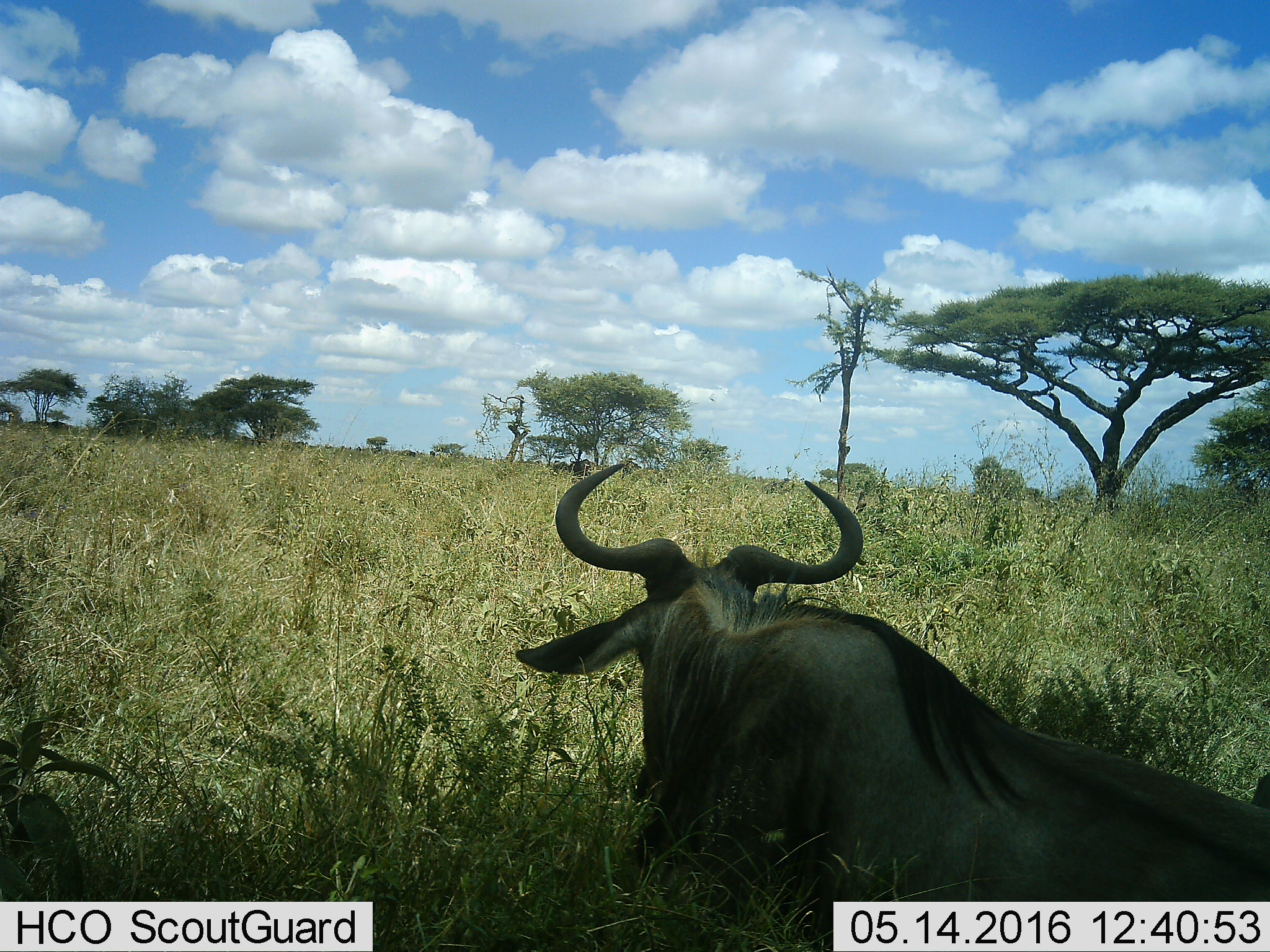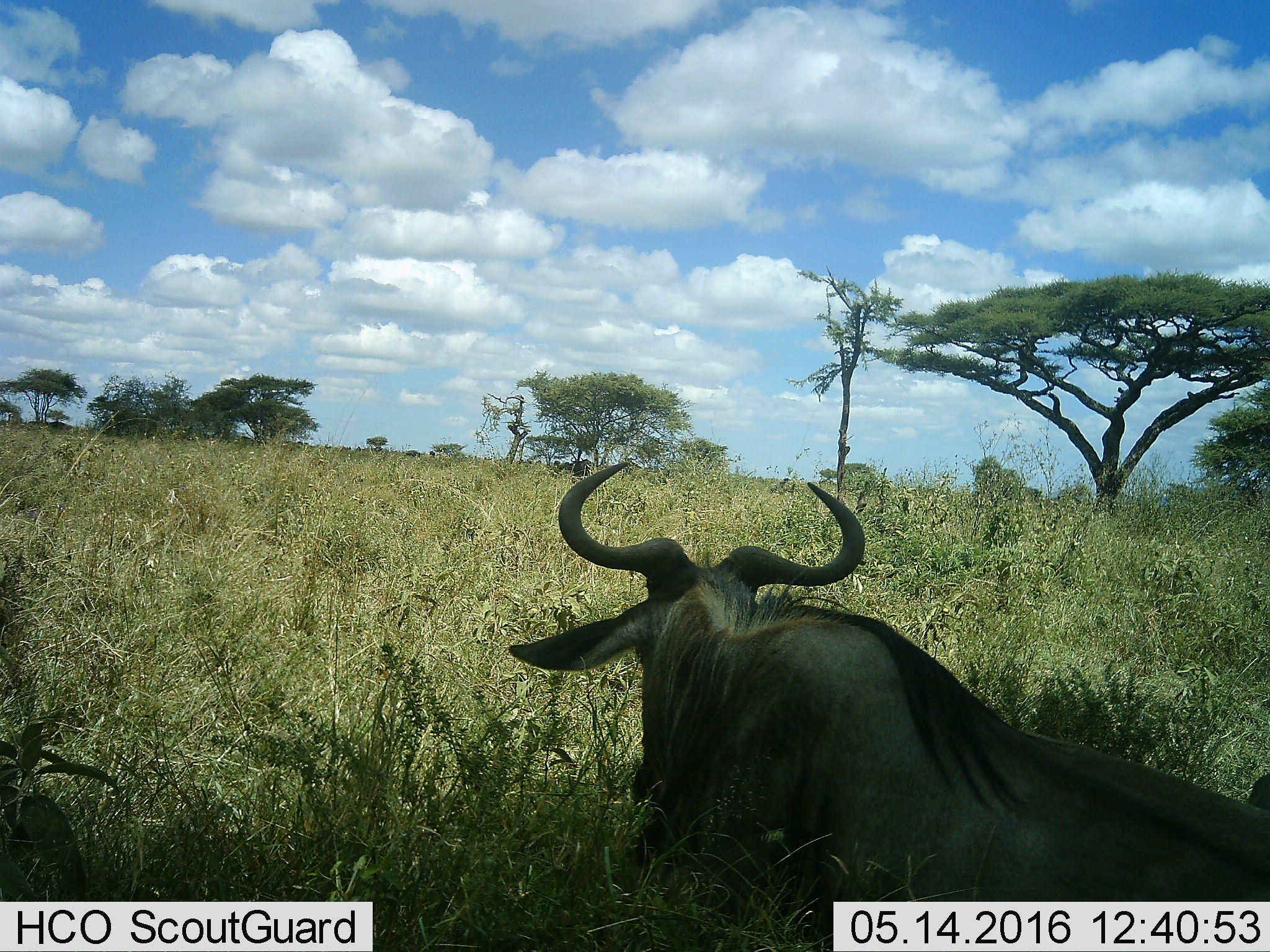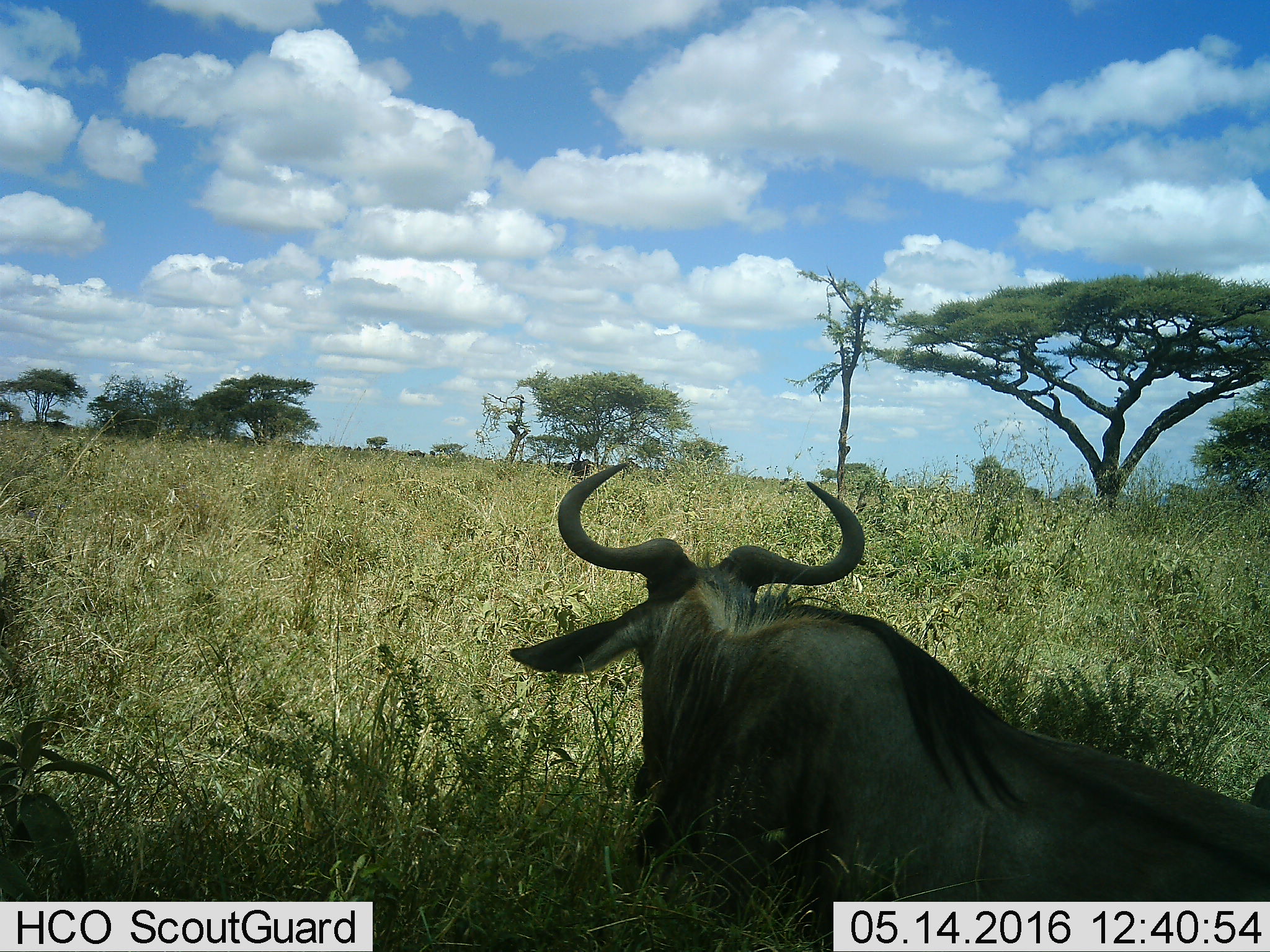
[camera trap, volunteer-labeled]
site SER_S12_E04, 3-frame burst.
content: unidentified animal